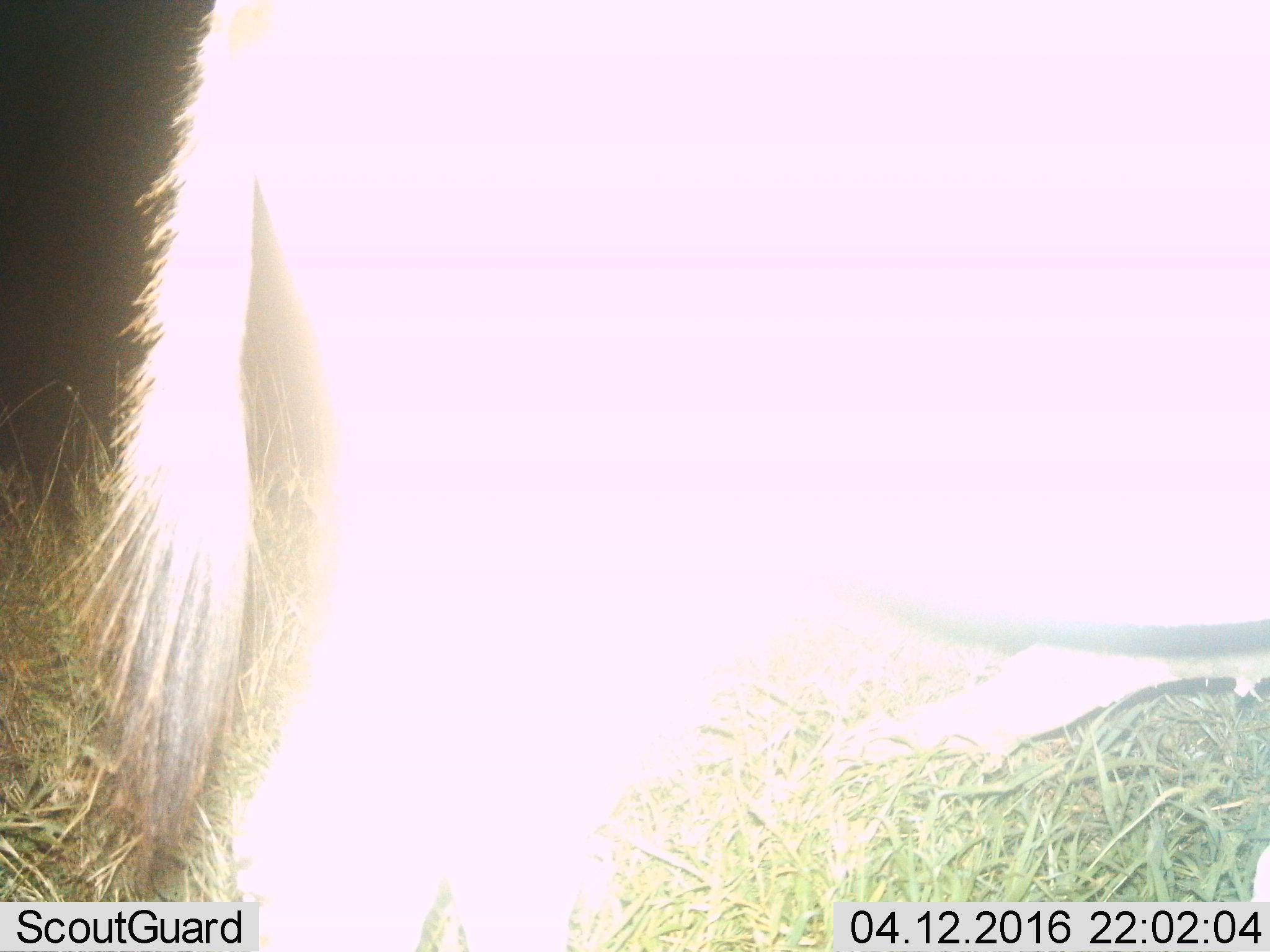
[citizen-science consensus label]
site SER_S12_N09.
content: unidentified animal